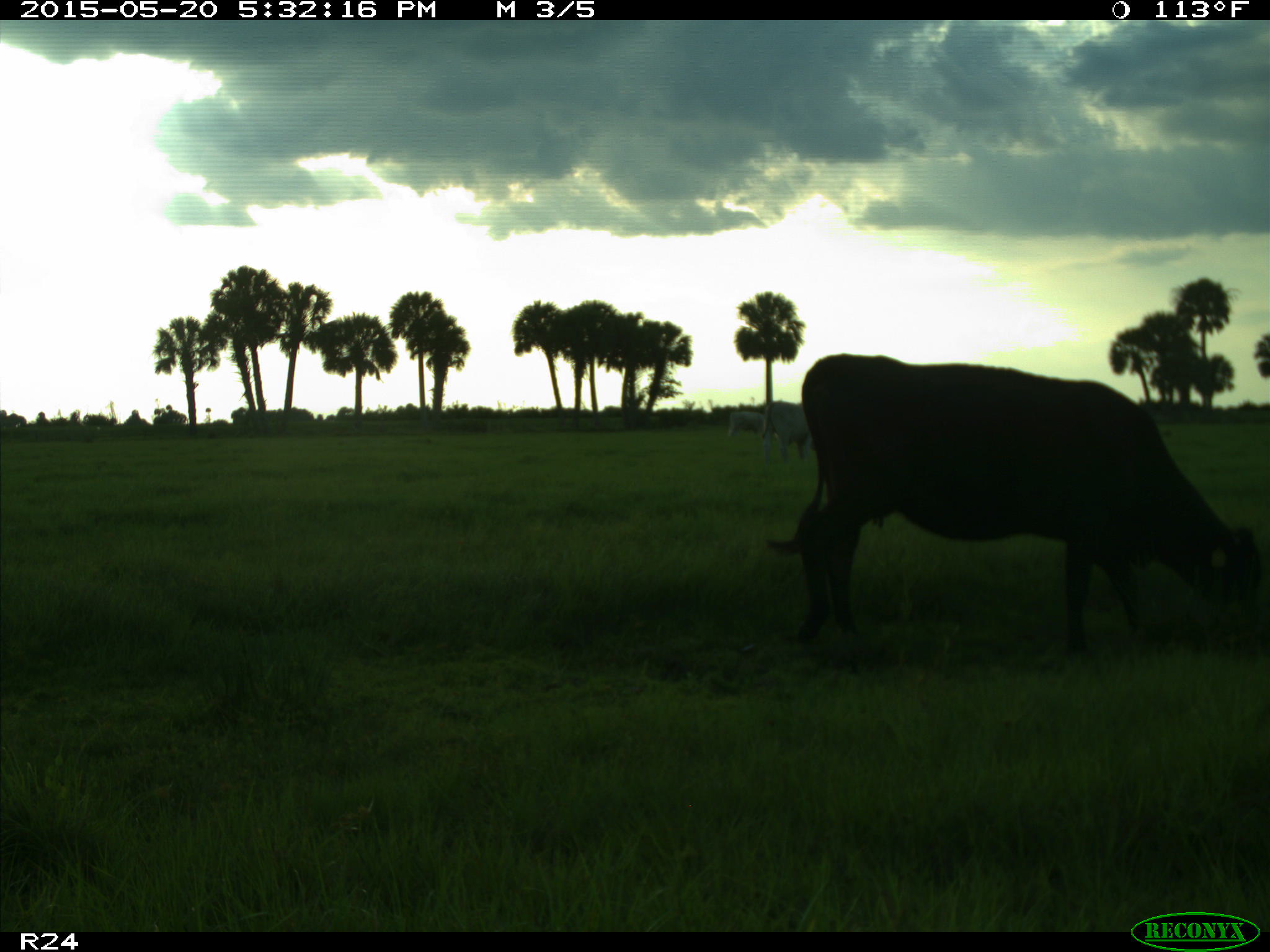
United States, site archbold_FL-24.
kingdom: Animalia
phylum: Chordata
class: Mammalia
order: Artiodactyla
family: Bovidae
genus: Bos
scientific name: Bos taurus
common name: domestic cow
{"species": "Bos taurus (domestic cow)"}